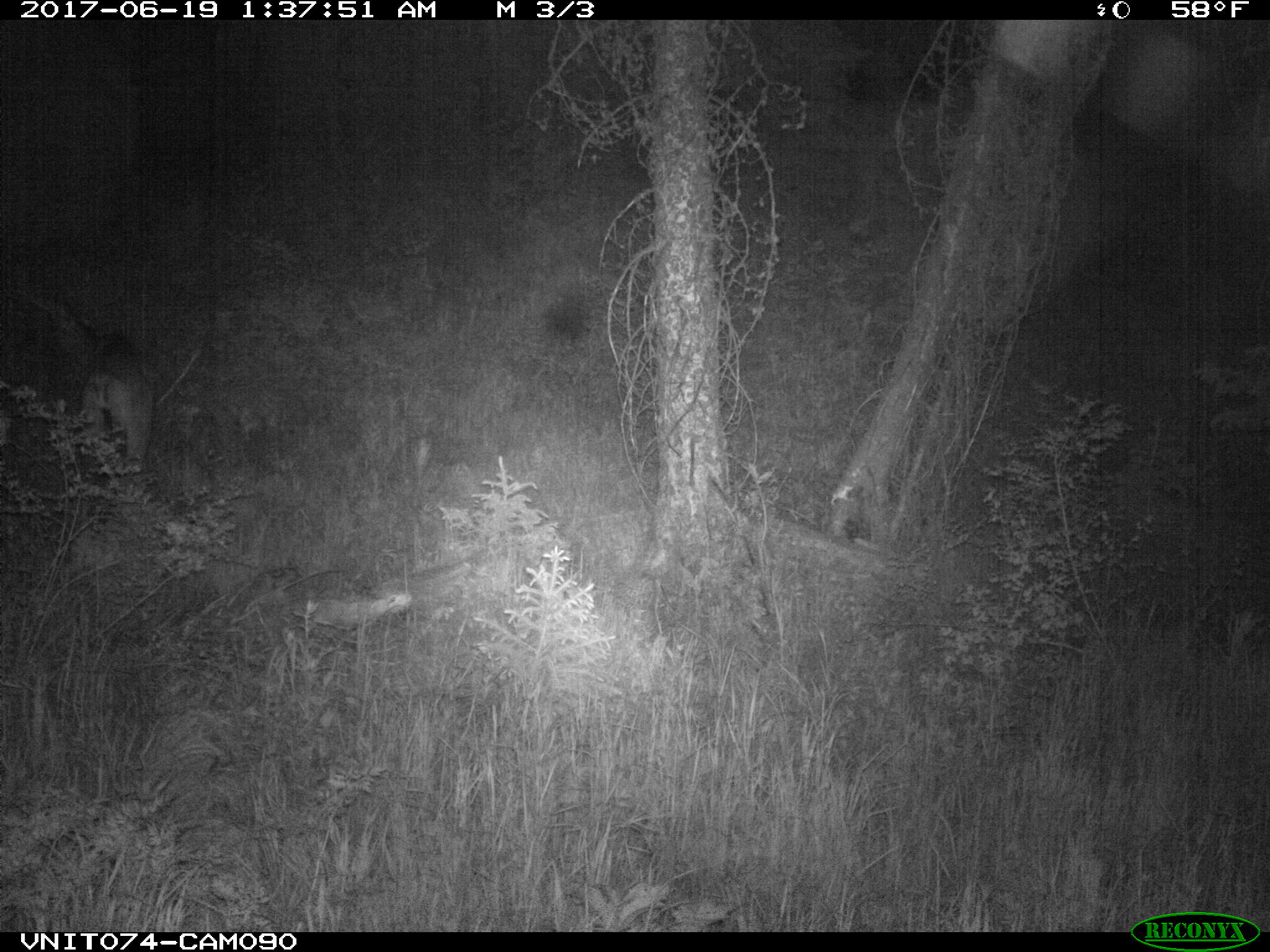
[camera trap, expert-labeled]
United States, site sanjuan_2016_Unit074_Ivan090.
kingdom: Animalia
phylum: Chordata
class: Mammalia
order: Artiodactyla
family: Cervidae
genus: Odocoileus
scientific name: Odocoileus hemionus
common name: mule deer